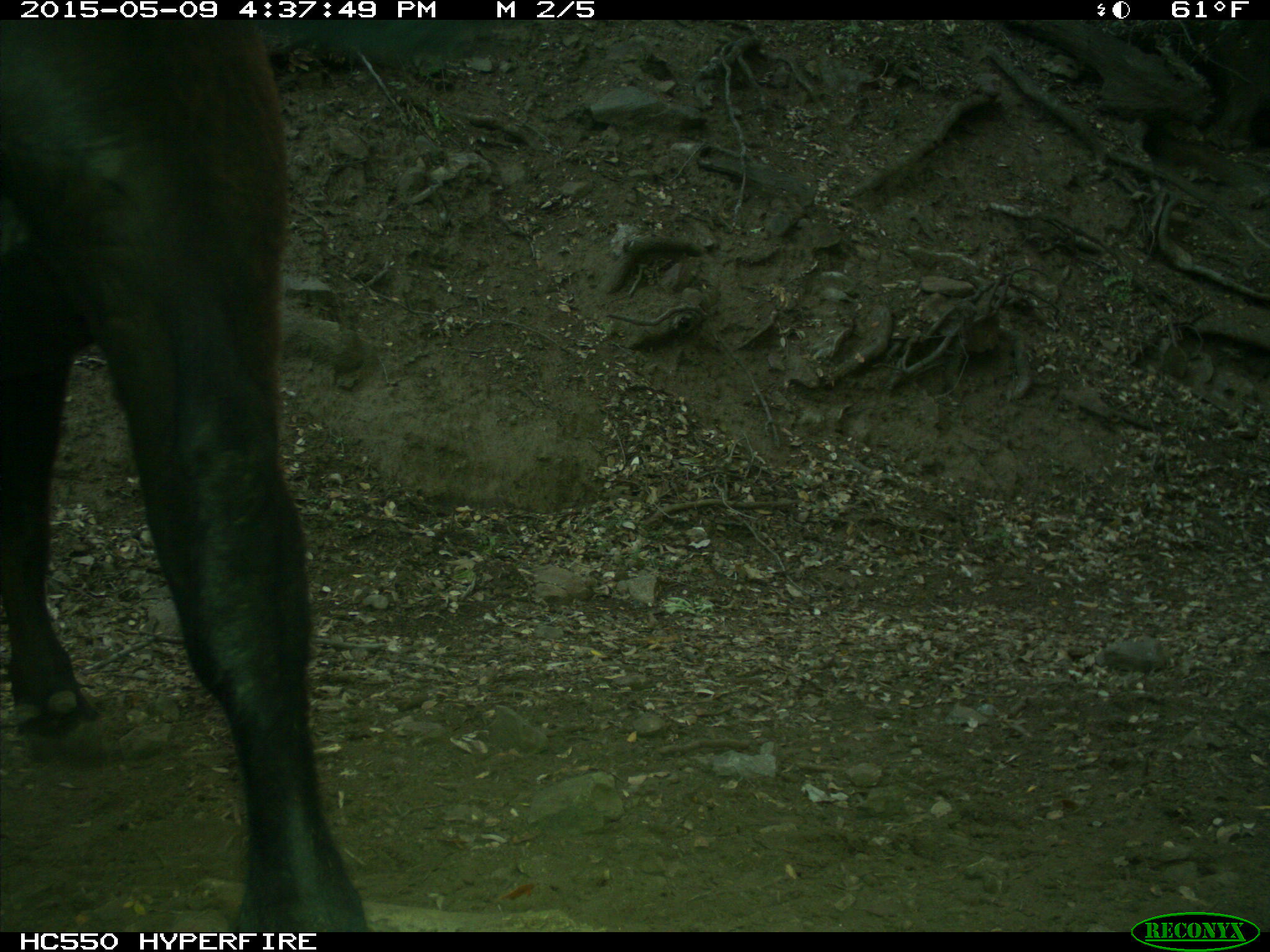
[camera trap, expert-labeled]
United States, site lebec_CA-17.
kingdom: Animalia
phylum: Chordata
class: Mammalia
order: Artiodactyla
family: Bovidae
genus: Bos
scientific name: Bos taurus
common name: domestic cow